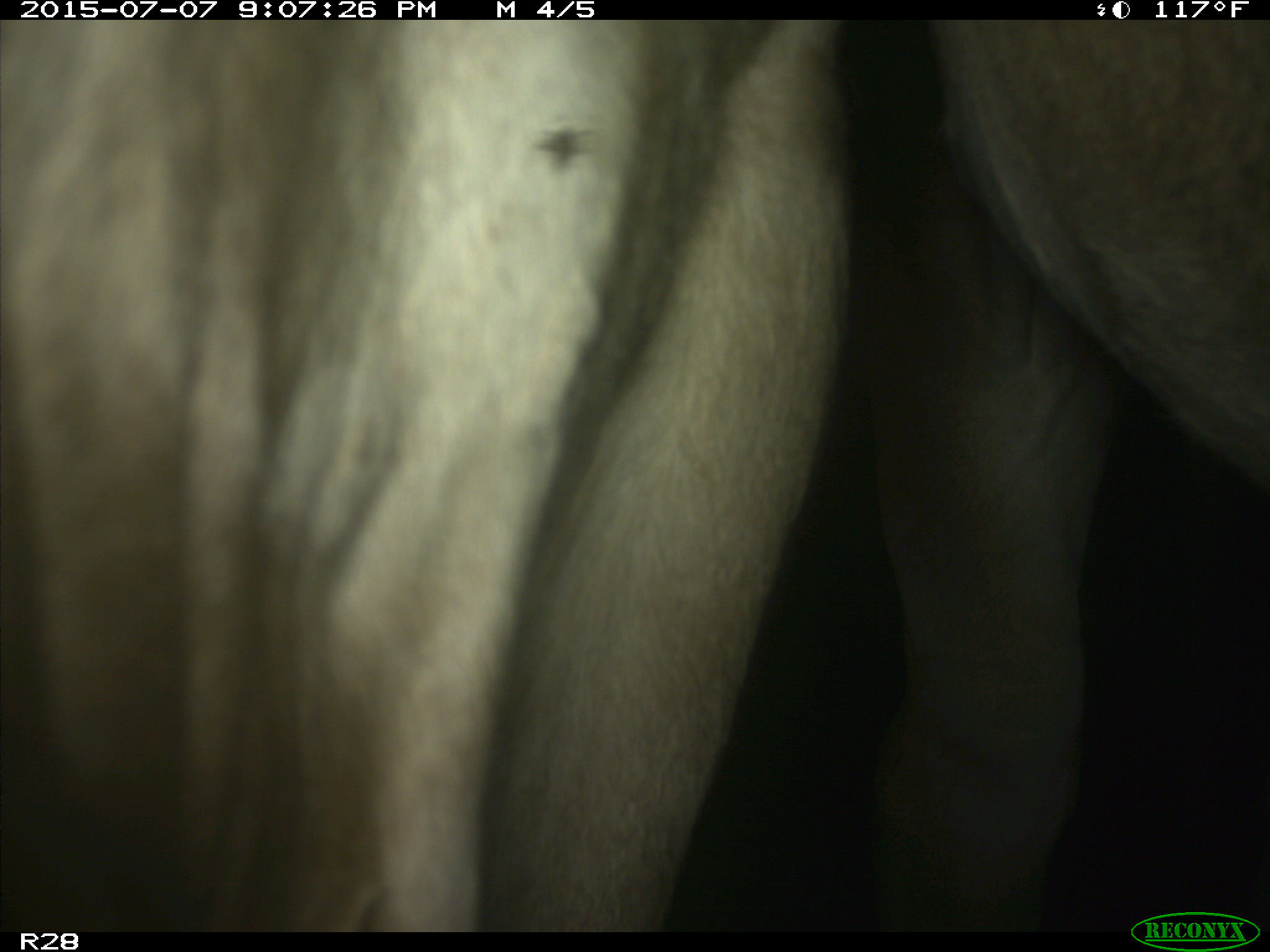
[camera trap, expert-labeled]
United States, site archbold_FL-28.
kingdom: Animalia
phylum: Chordata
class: Mammalia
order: Artiodactyla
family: Bovidae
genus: Bos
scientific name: Bos taurus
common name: domestic cow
Bos taurus (domestic cow).